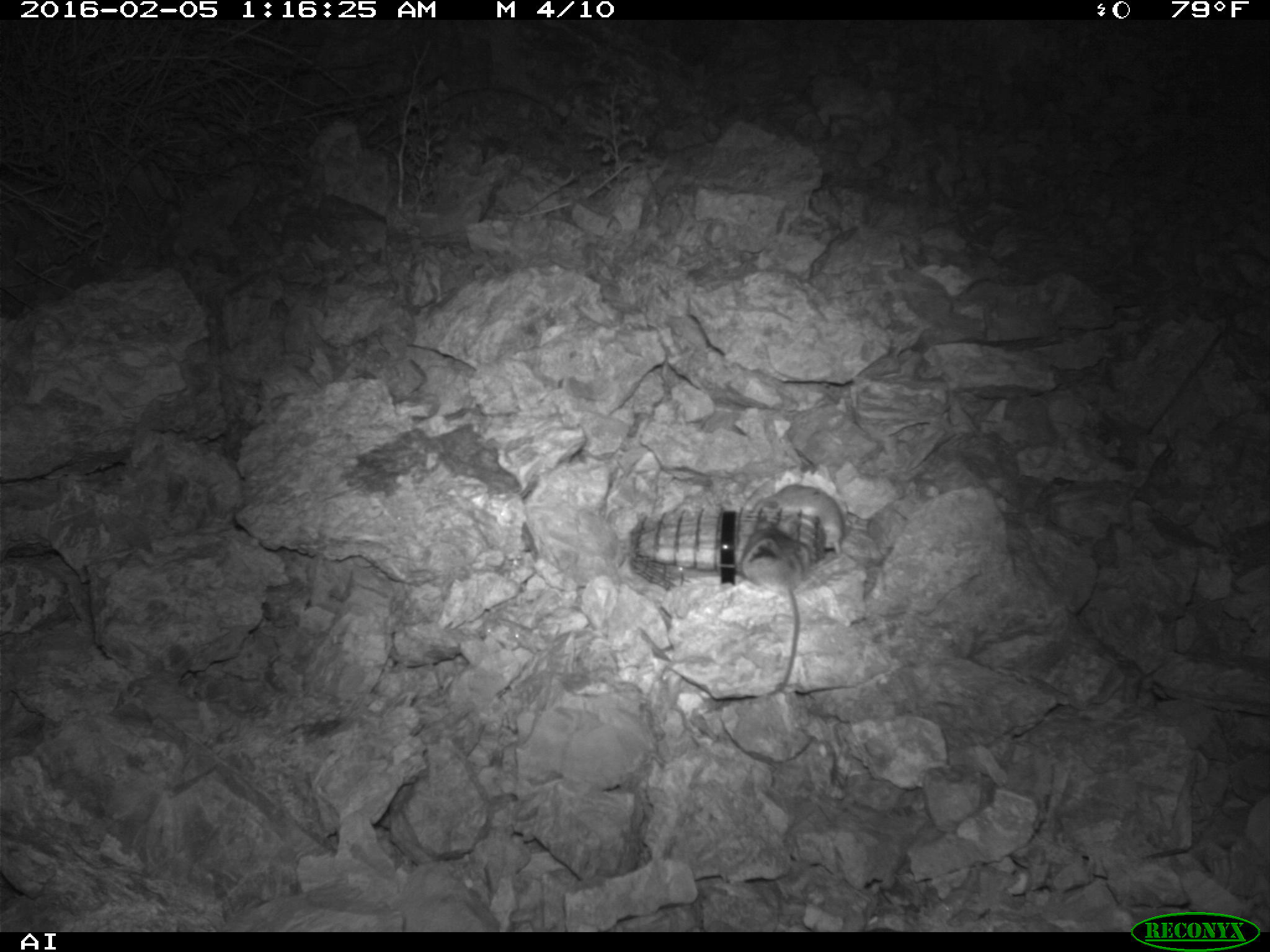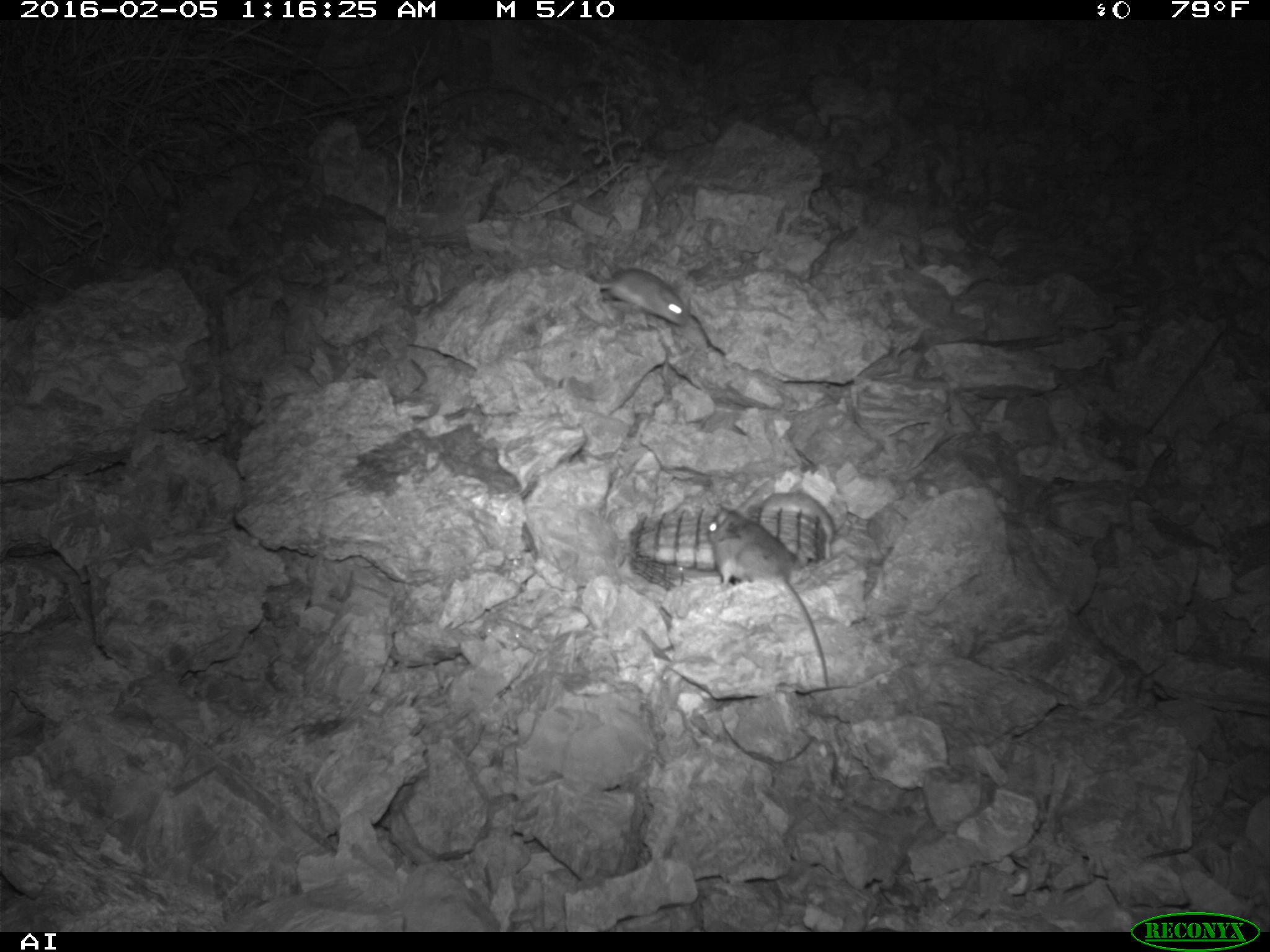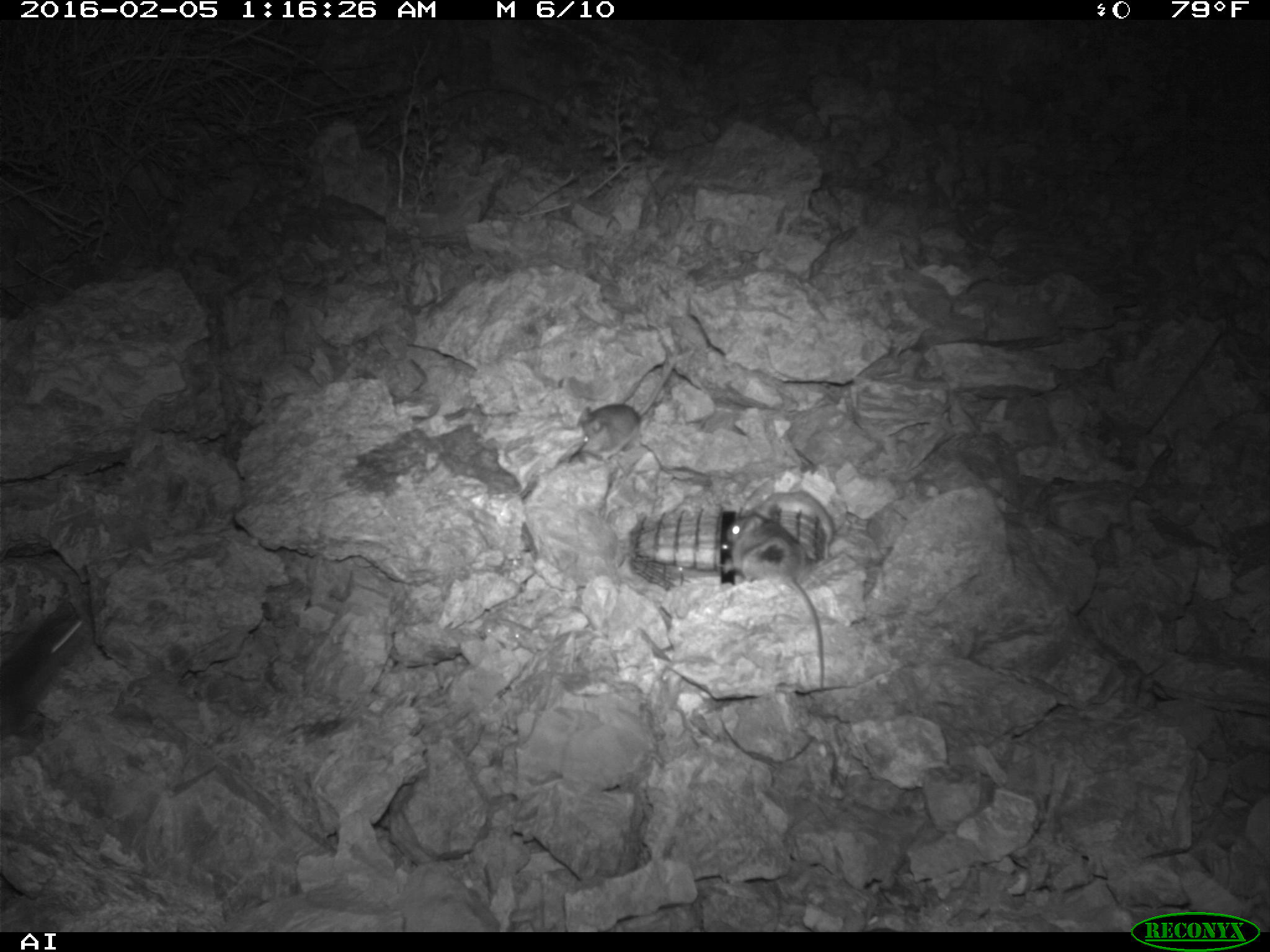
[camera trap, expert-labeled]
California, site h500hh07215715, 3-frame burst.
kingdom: Animalia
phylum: Chordata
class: Mammalia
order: Rodentia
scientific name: Rodentia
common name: rodent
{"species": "rodent (Rodentia)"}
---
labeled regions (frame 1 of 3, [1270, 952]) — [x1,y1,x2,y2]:
rodent: [755,482,846,555]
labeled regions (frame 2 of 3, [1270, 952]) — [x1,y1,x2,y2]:
rodent: [706,506,831,689]; [598,264,690,329]; [760,489,833,557]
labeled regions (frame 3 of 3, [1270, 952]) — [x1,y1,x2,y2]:
rodent: [721,515,833,687]; [0,600,93,741]; [574,348,678,464]; [750,479,834,560]